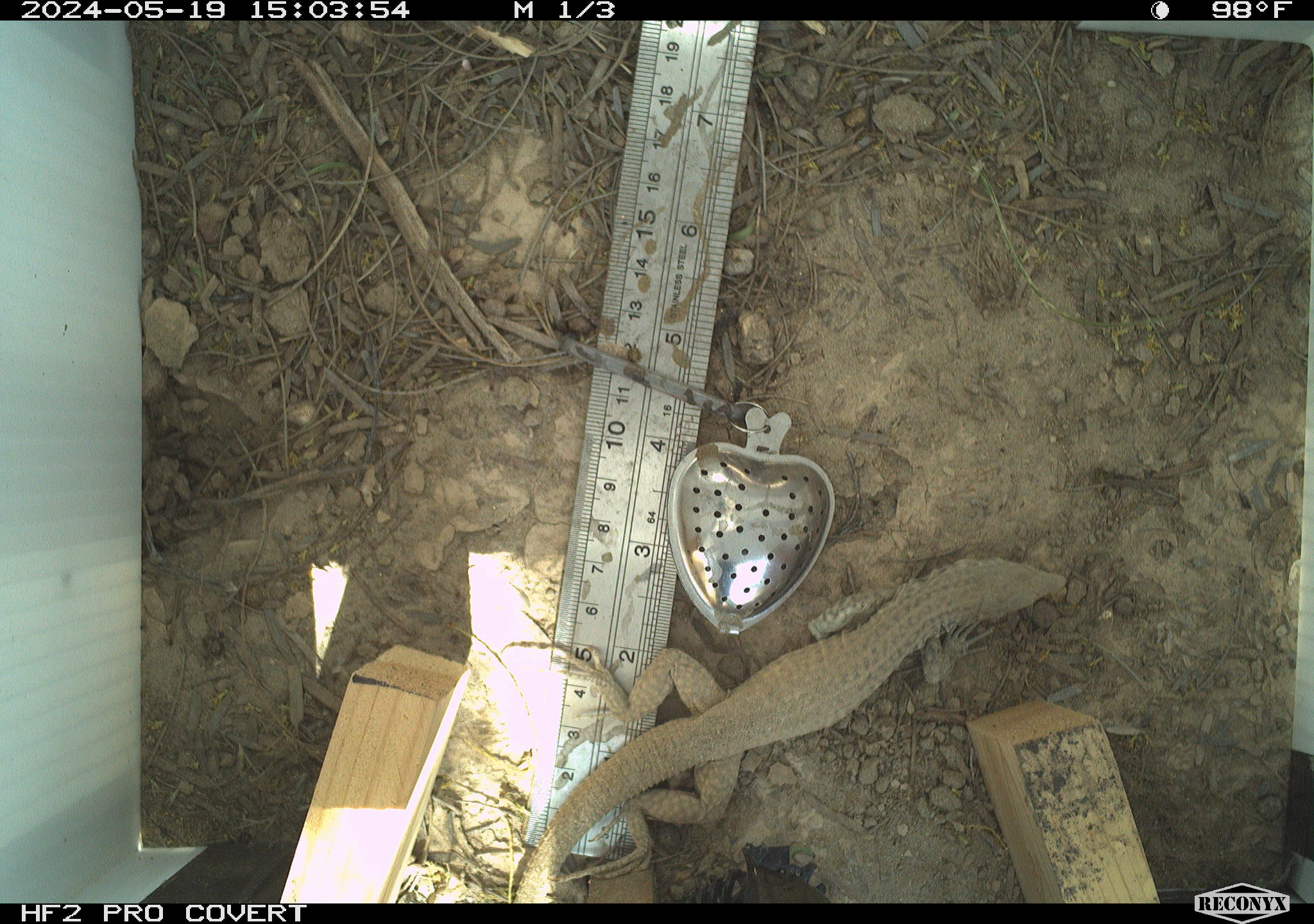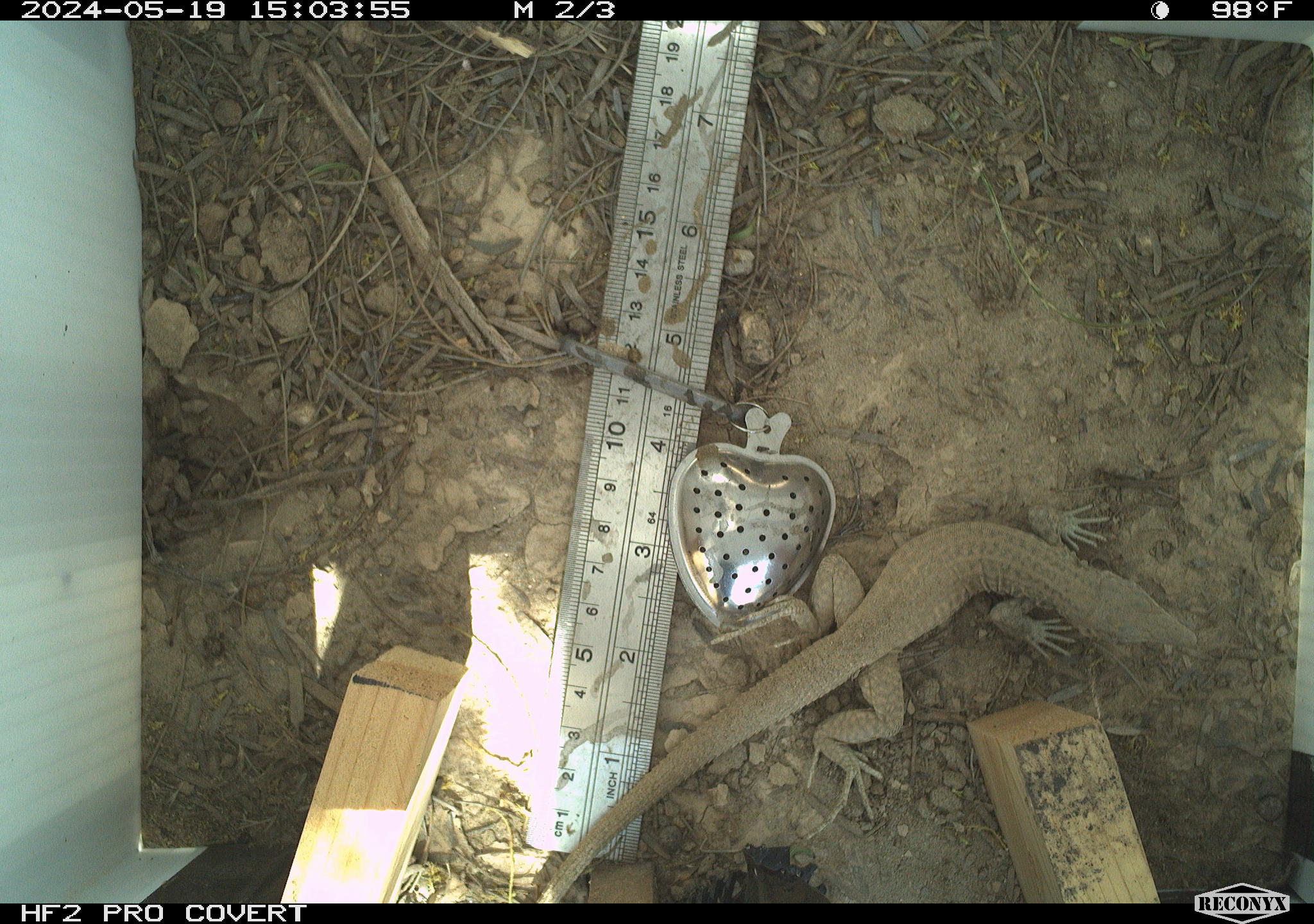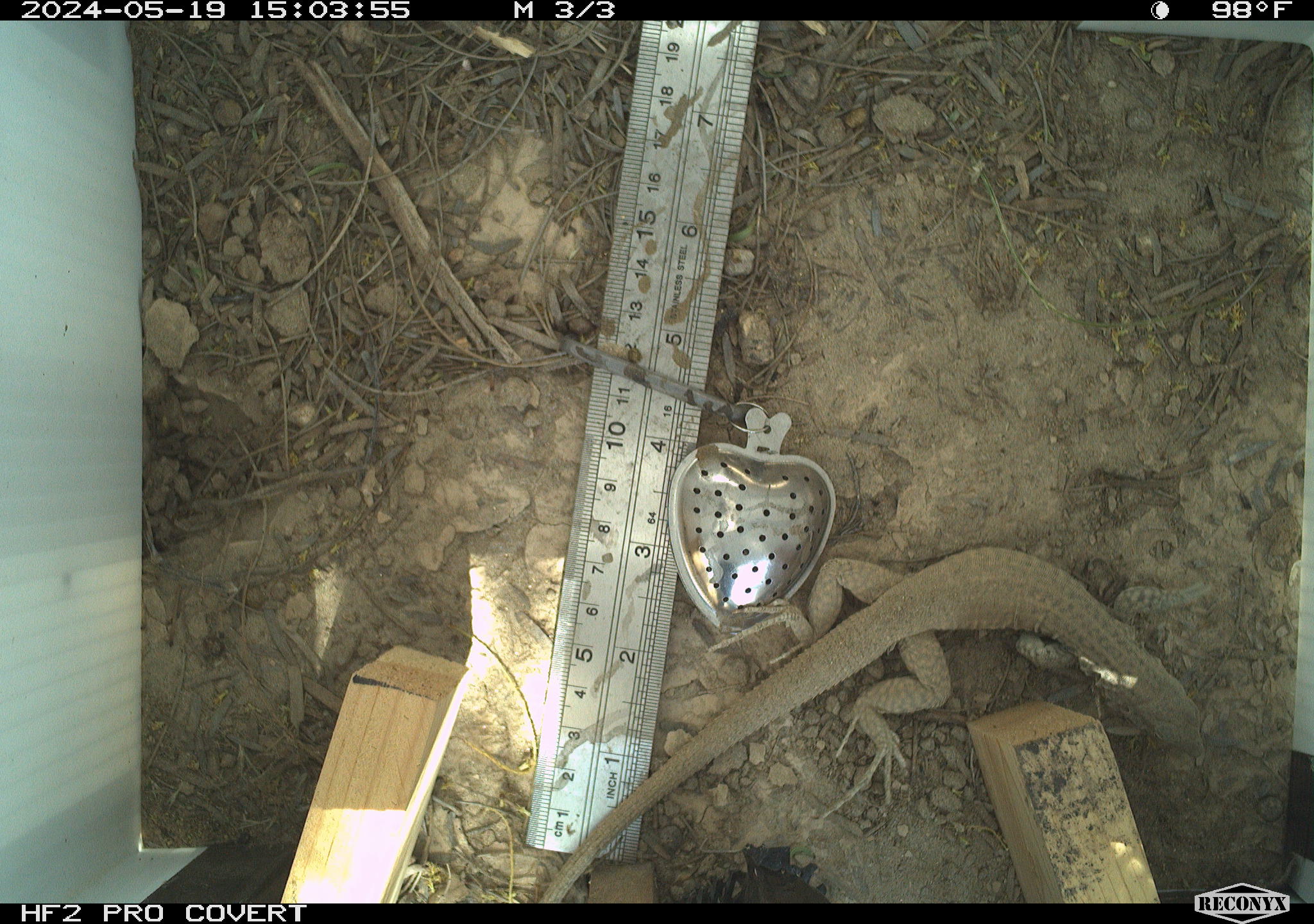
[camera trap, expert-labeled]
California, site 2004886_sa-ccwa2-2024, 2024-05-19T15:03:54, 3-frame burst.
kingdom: Animalia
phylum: Chordata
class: Reptilia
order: Squamata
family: Teiidae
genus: Aspidoscelis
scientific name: Aspidoscelis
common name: whiptail lizards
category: aspidoscelis species